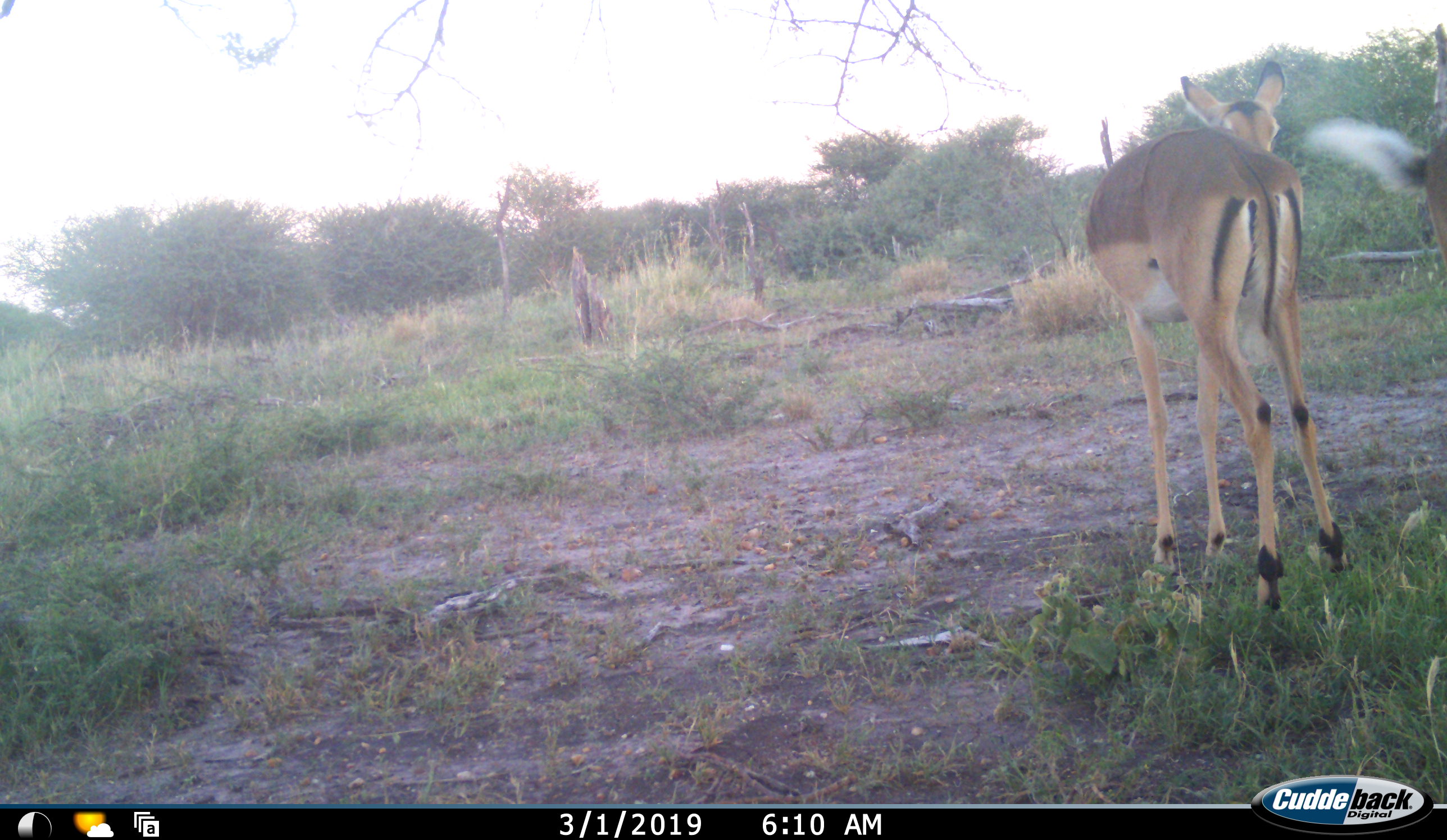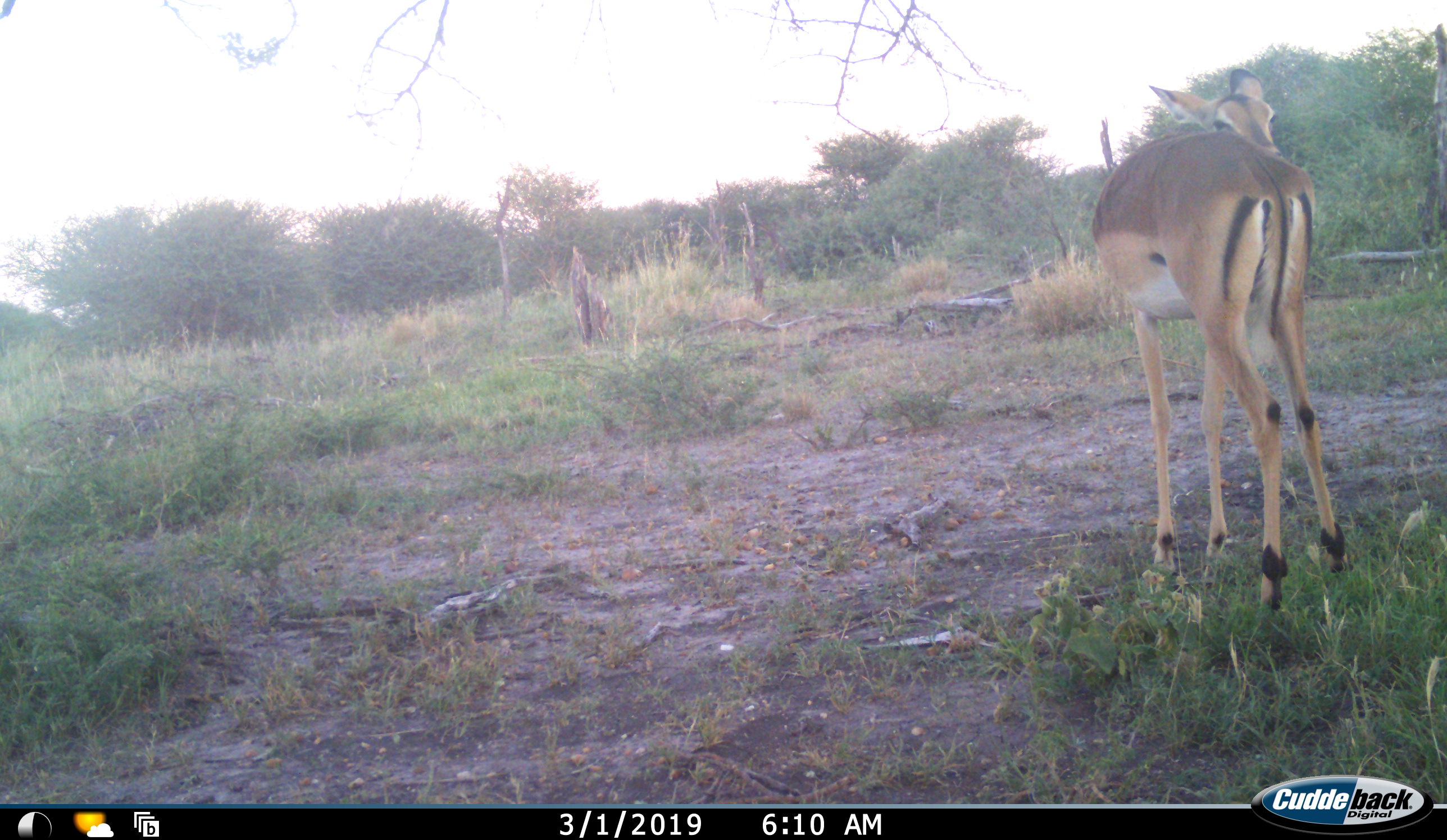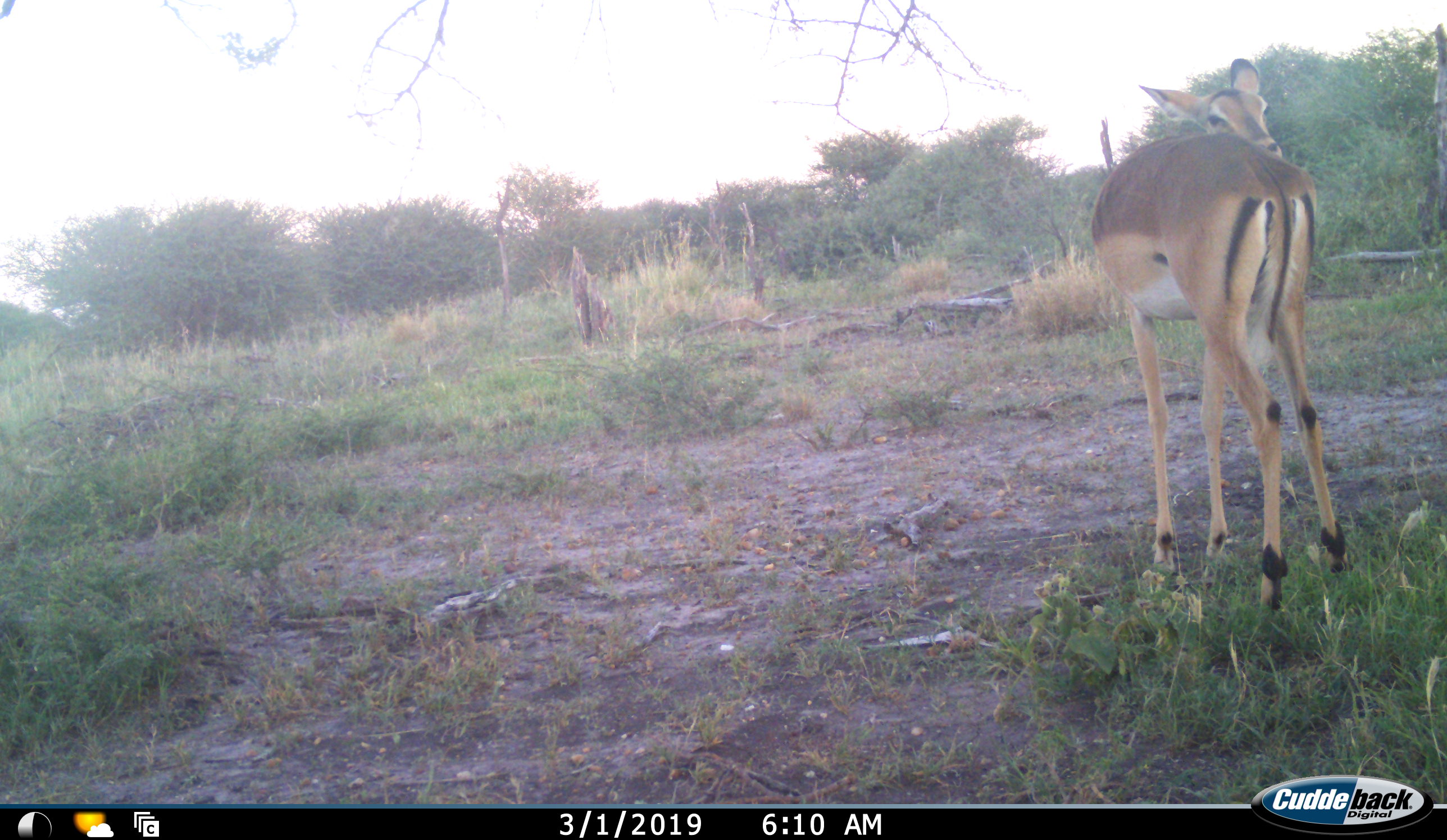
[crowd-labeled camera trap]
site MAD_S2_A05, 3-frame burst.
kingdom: Animalia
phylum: Chordata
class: Mammalia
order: Artiodactyla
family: Bovidae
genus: Aepyceros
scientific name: Aepyceros melampus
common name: impala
Impala (Aepyceros melampus), count 2. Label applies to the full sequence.